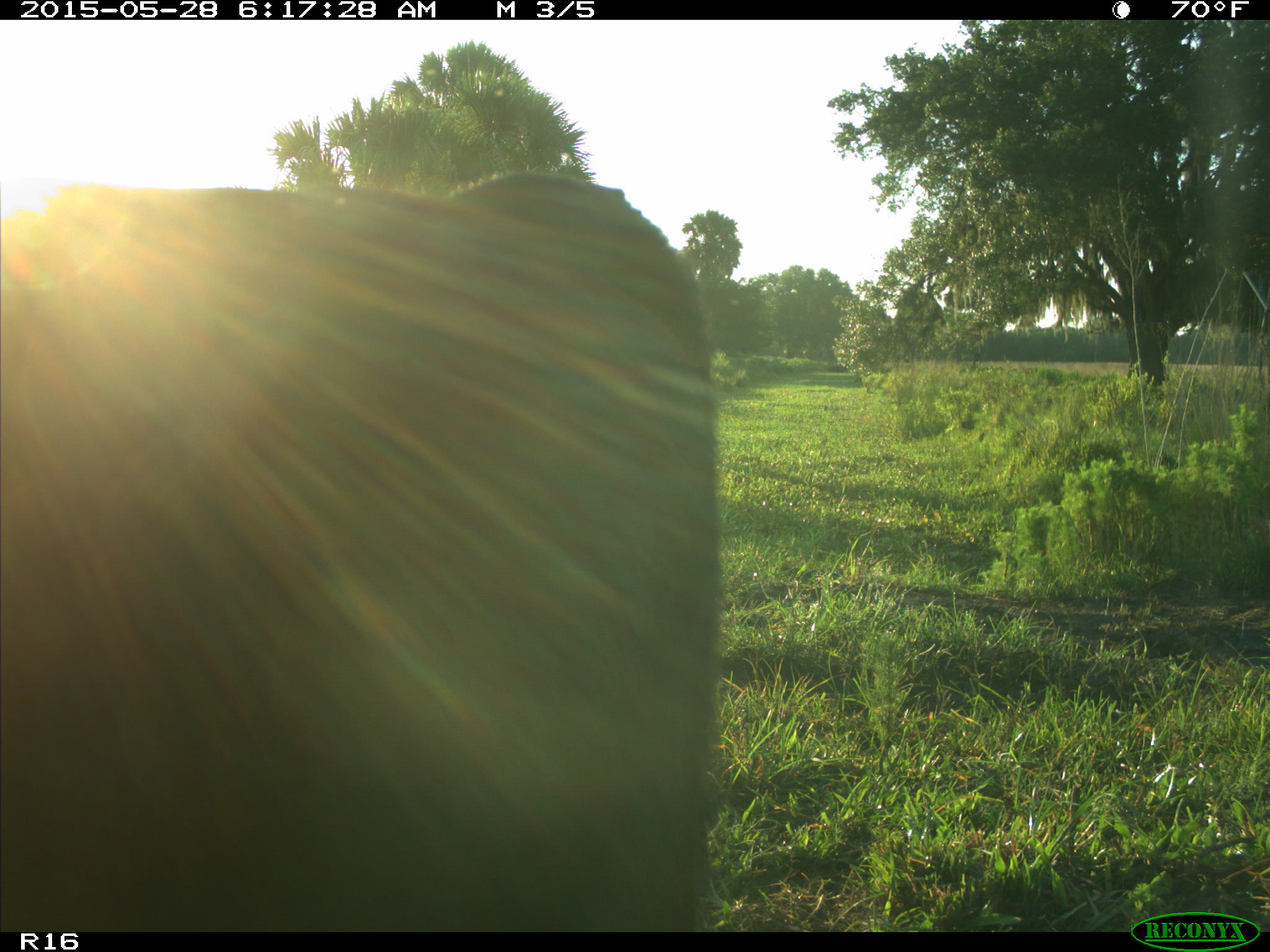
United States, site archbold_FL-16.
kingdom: Animalia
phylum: Chordata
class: Mammalia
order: Artiodactyla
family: Bovidae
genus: Bos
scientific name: Bos taurus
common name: domestic cow